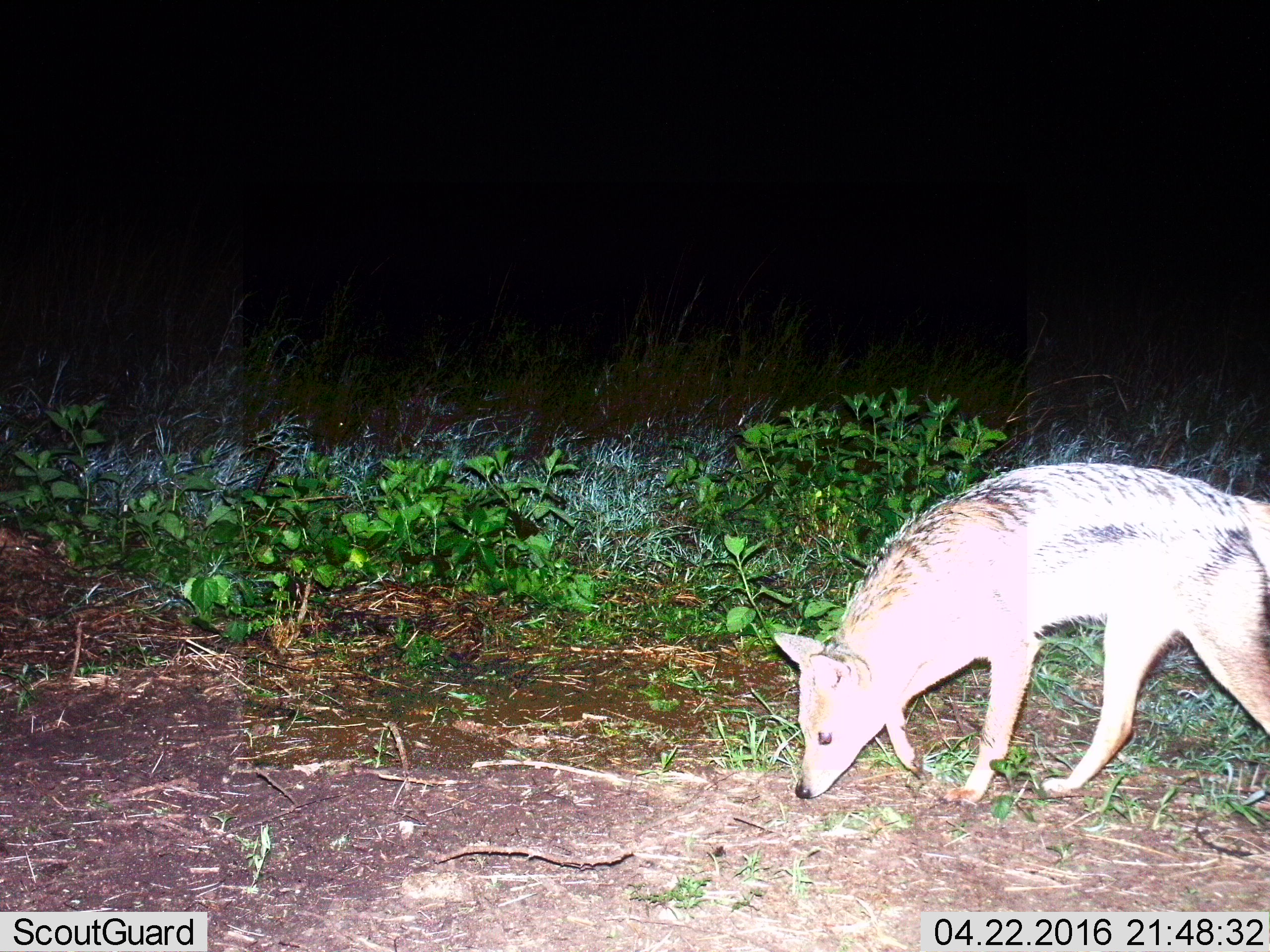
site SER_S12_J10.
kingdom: Animalia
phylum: Chordata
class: Mammalia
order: Carnivora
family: Canidae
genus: Lupulella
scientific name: Lupulella mesomelas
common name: black-backed jackal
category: jackalblackbacked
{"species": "jackalblackbacked (black-backed jackal) (Lupulella mesomelas)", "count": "1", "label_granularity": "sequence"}